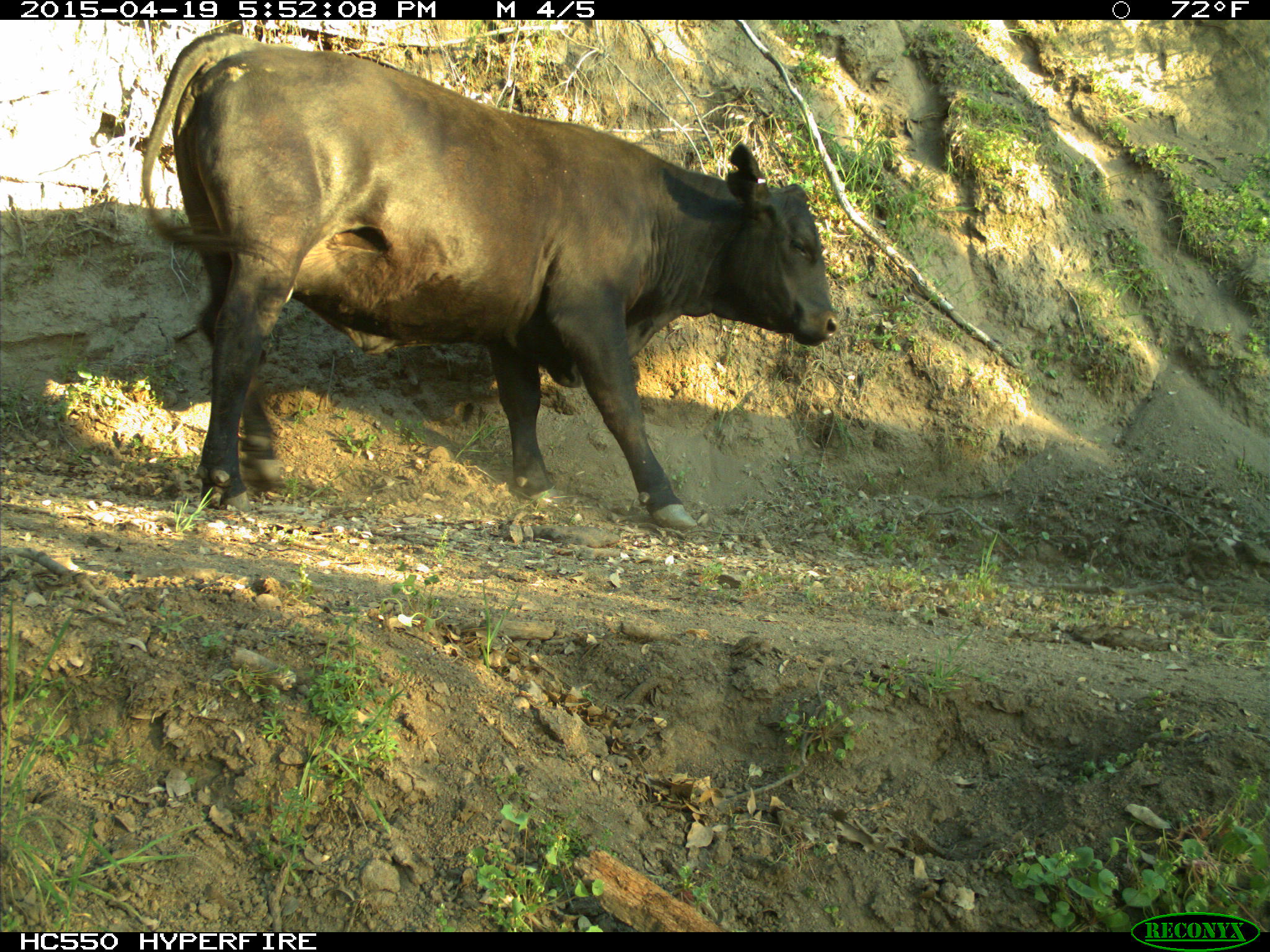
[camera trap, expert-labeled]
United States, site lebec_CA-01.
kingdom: Animalia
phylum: Chordata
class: Mammalia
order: Artiodactyla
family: Bovidae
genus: Bos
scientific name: Bos taurus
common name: domestic cow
Bos taurus (domestic cow).